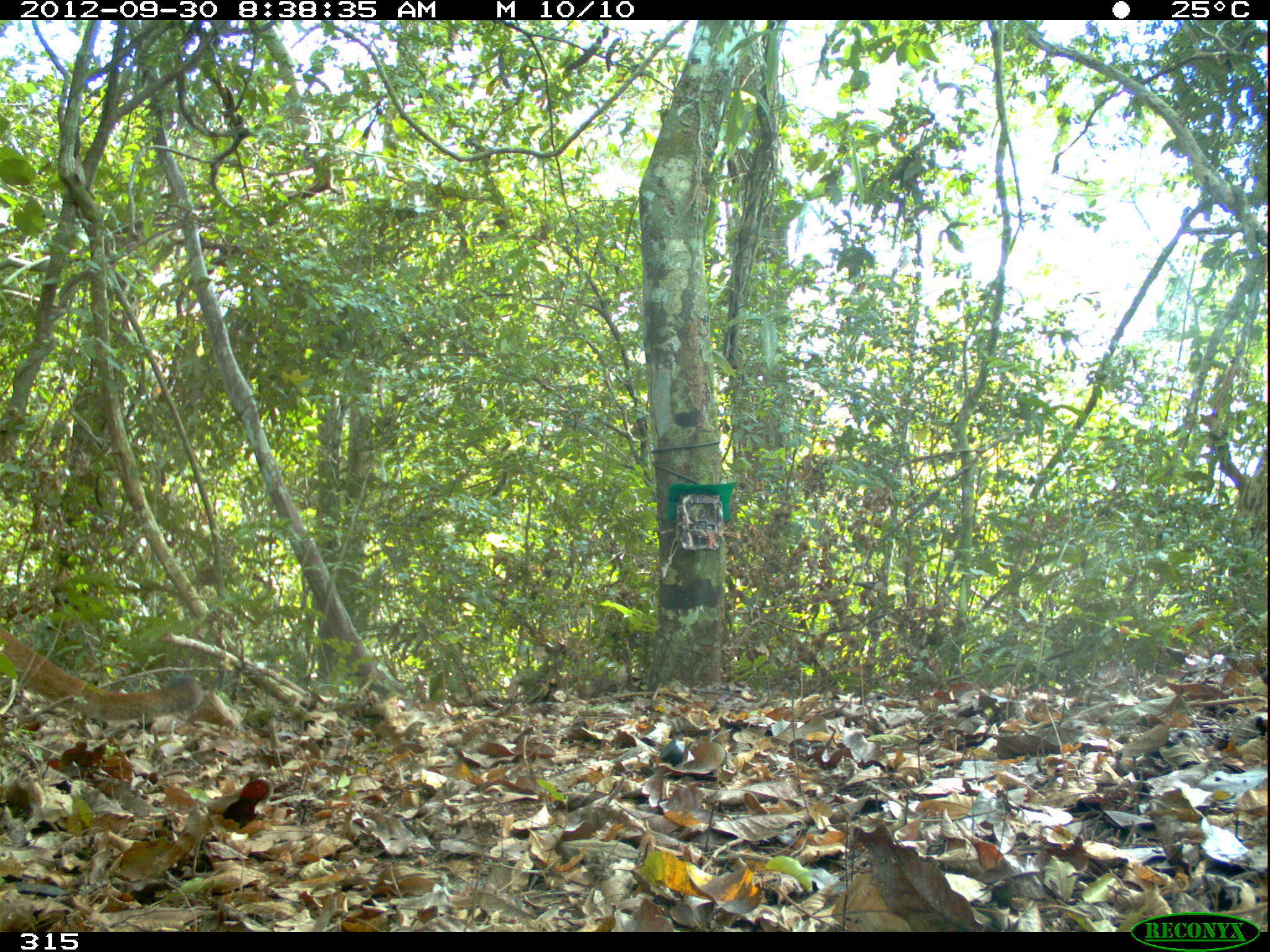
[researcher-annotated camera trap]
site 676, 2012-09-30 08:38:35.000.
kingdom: Animalia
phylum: Chordata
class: Mammalia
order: Carnivora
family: Felidae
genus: Puma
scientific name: Puma concolor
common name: mountain lion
Puma concolor (mountain lion).